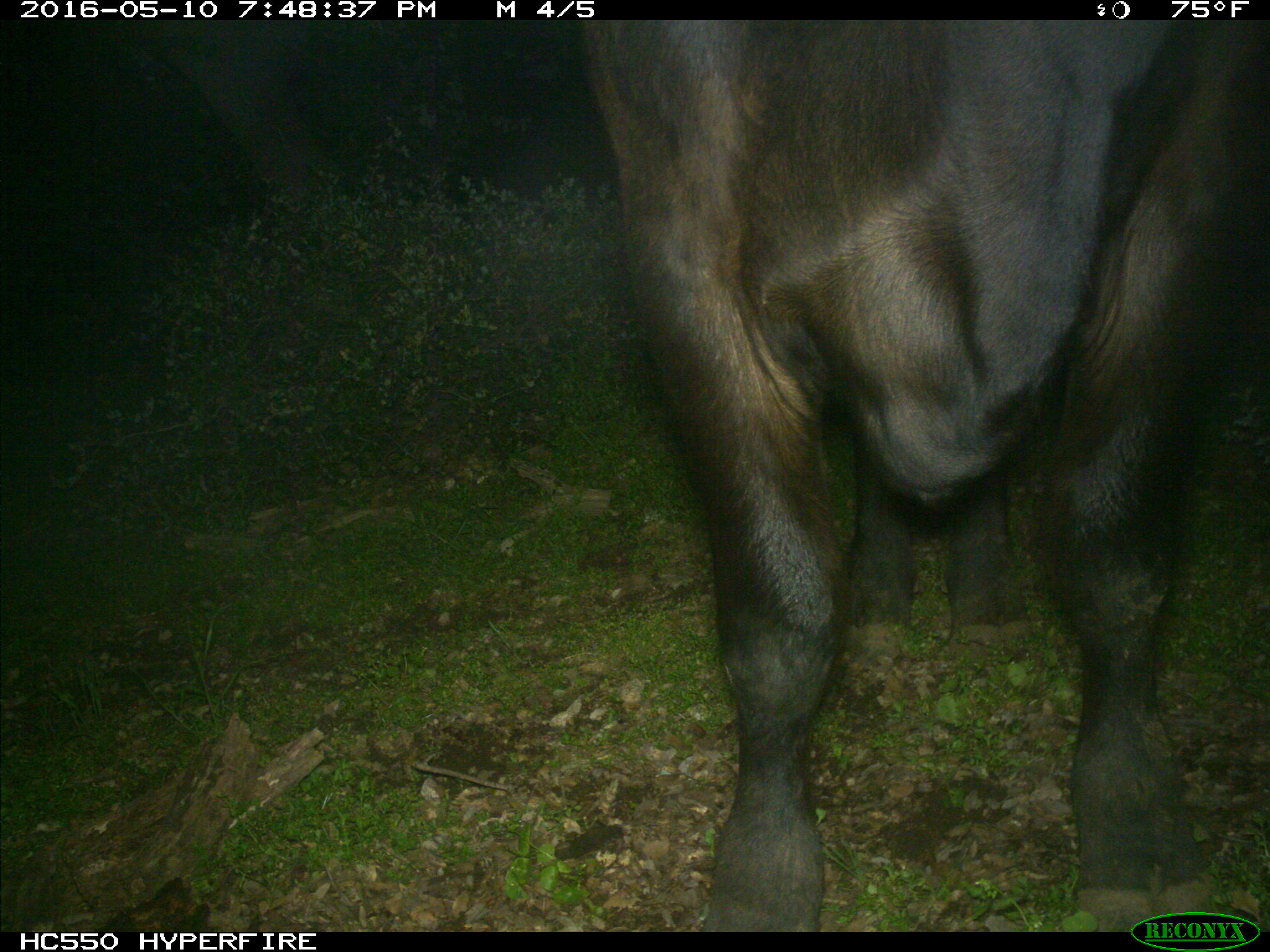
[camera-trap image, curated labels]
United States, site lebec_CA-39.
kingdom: Animalia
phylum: Chordata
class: Mammalia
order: Artiodactyla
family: Bovidae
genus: Bos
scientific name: Bos taurus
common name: domestic cow